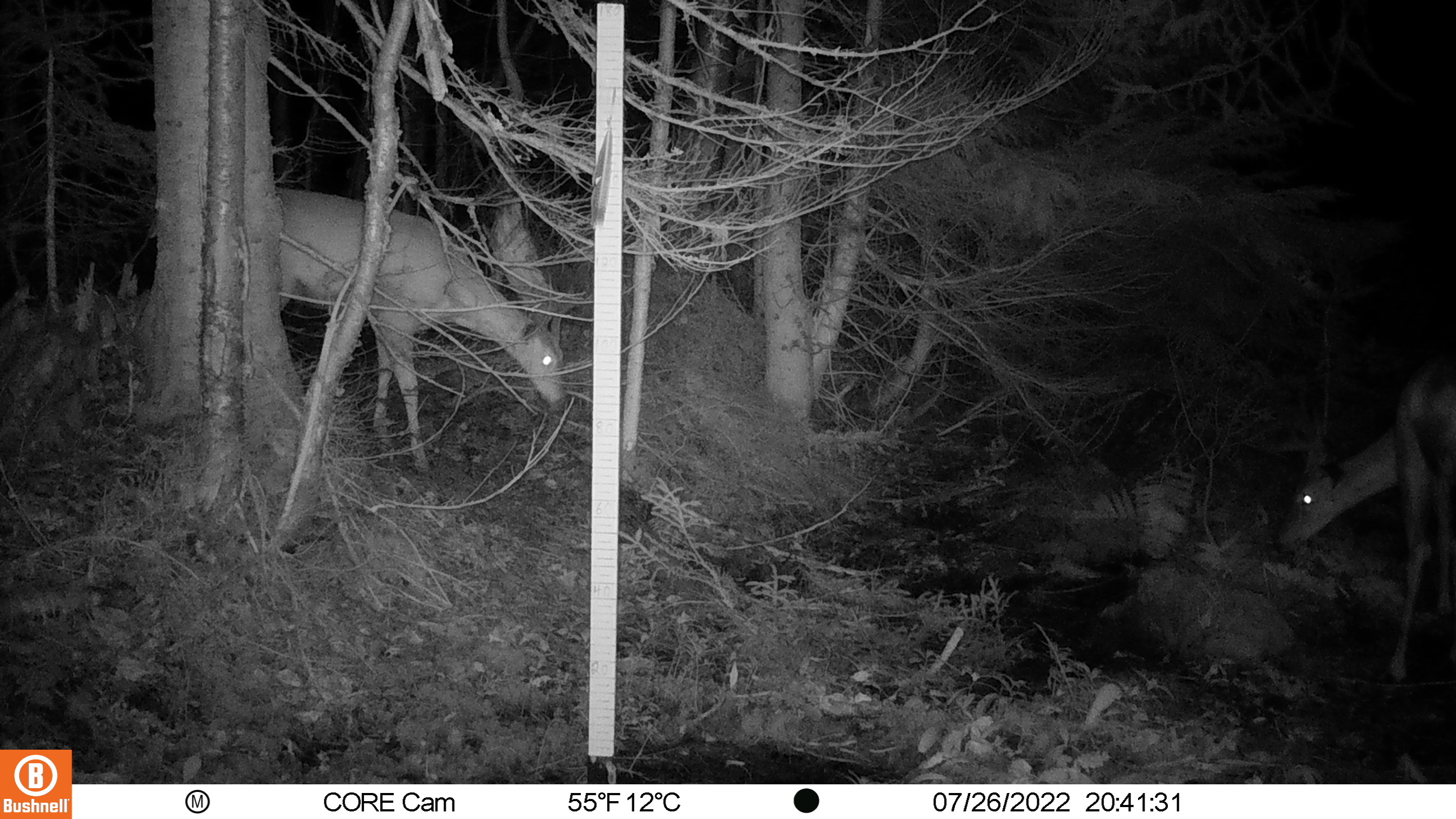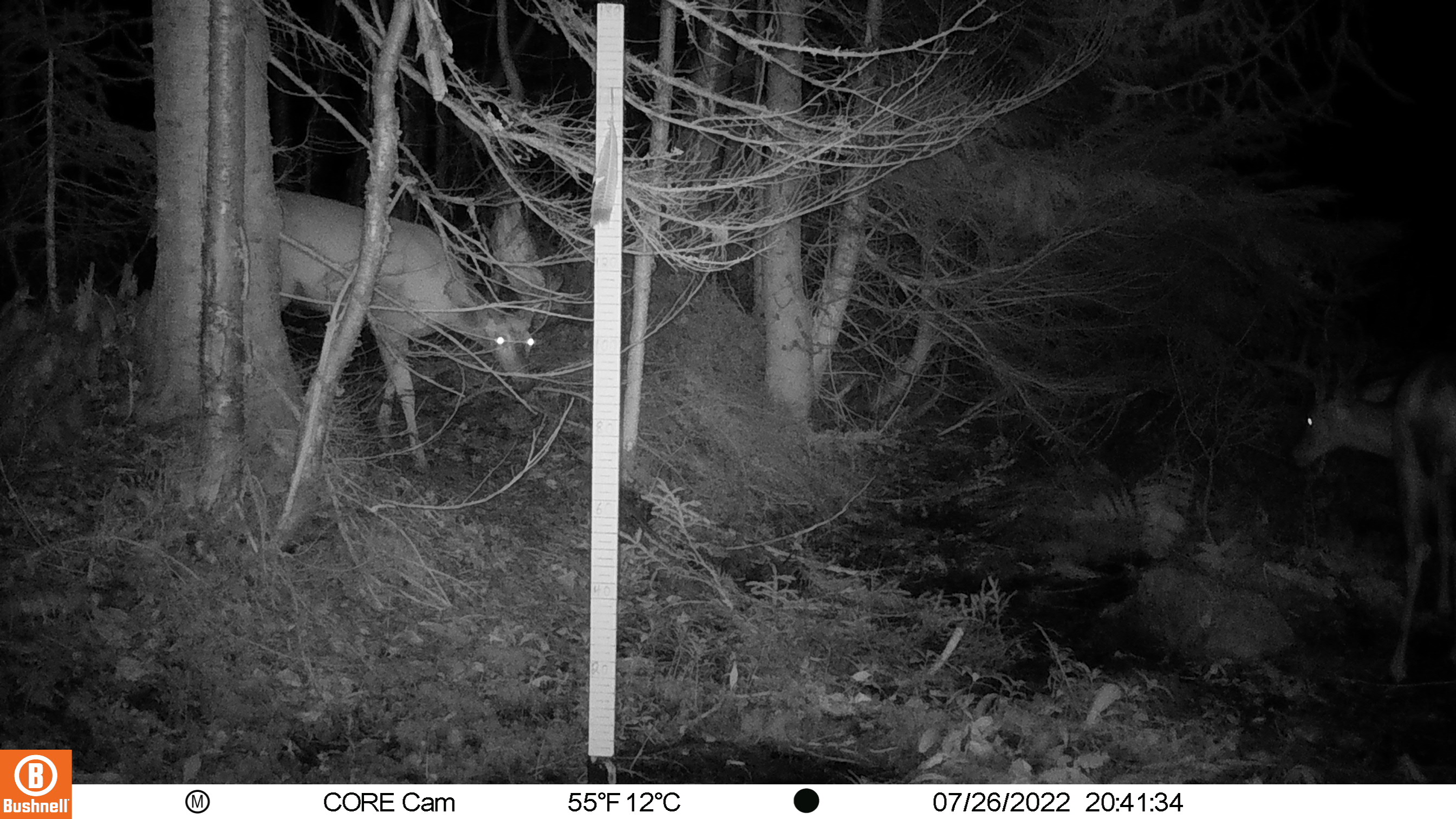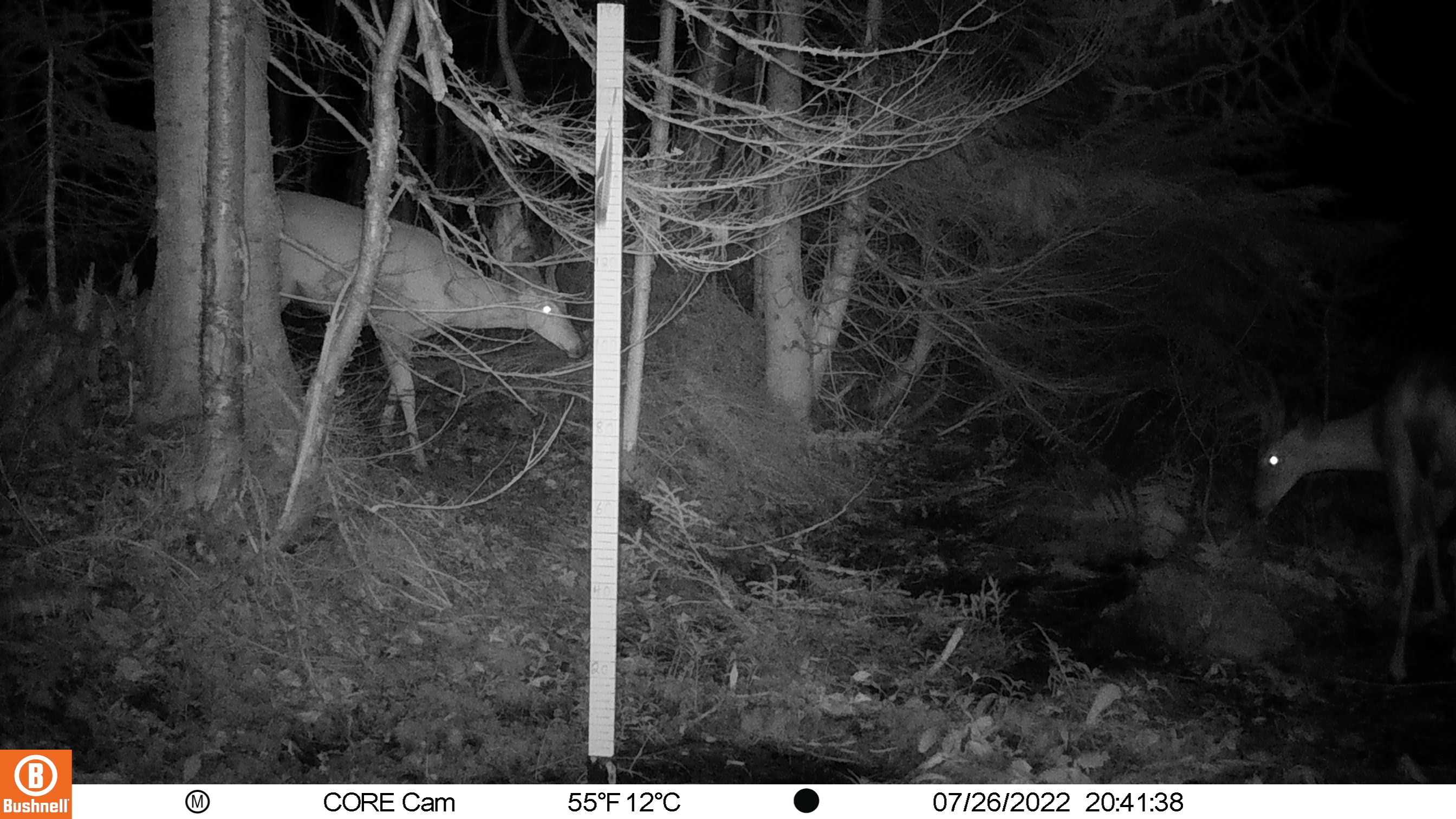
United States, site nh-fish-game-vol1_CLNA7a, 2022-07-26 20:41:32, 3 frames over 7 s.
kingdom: Animalia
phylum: Chordata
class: Mammalia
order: Artiodactyla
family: Cervidae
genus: Odocoileus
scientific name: Odocoileus virginianus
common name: white-tailed deer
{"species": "white-tailed deer (Odocoileus virginianus)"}